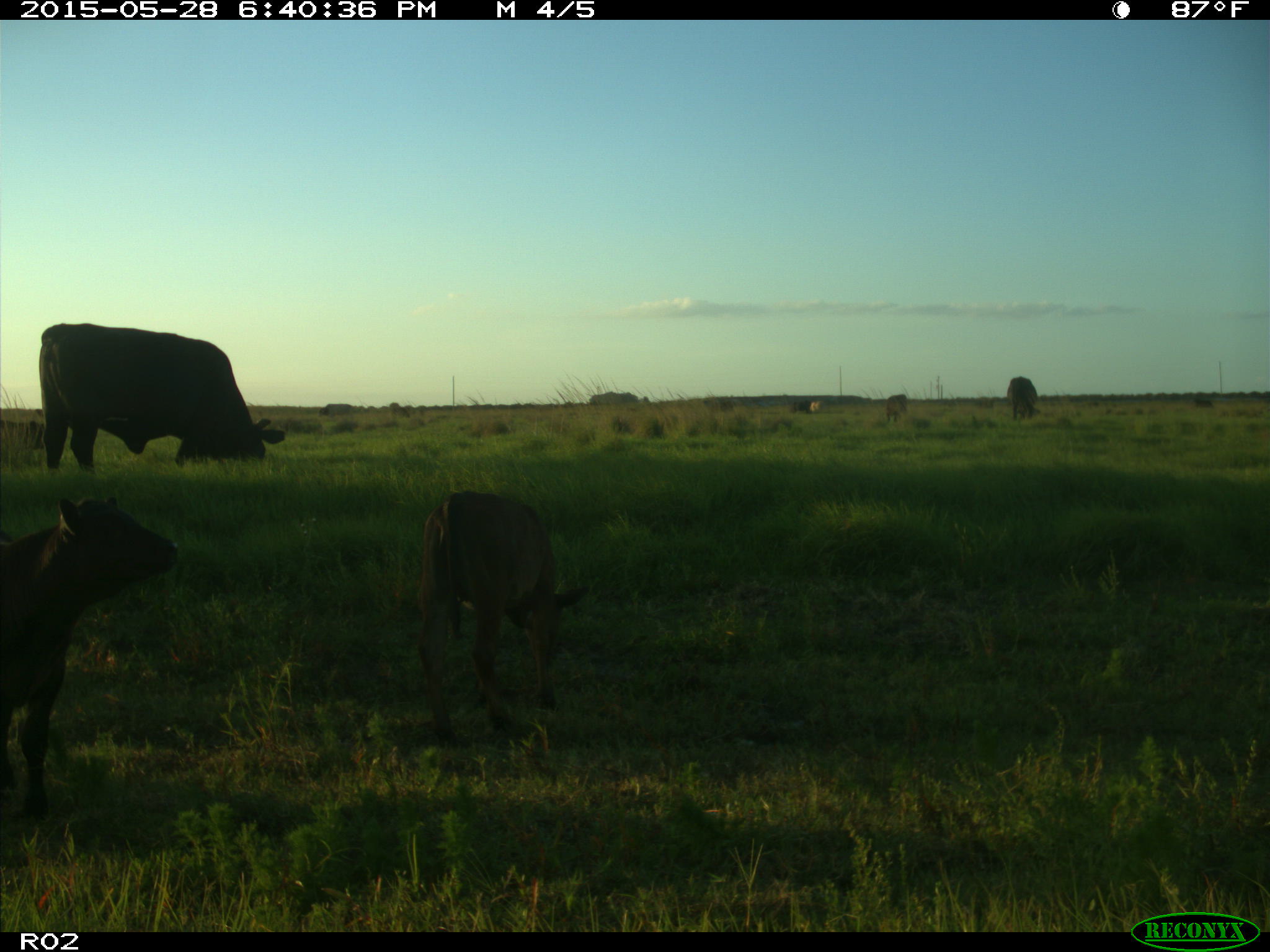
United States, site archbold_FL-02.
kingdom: Animalia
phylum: Chordata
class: Mammalia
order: Artiodactyla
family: Bovidae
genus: Bos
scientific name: Bos taurus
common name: domestic cow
Bos taurus (domestic cow).